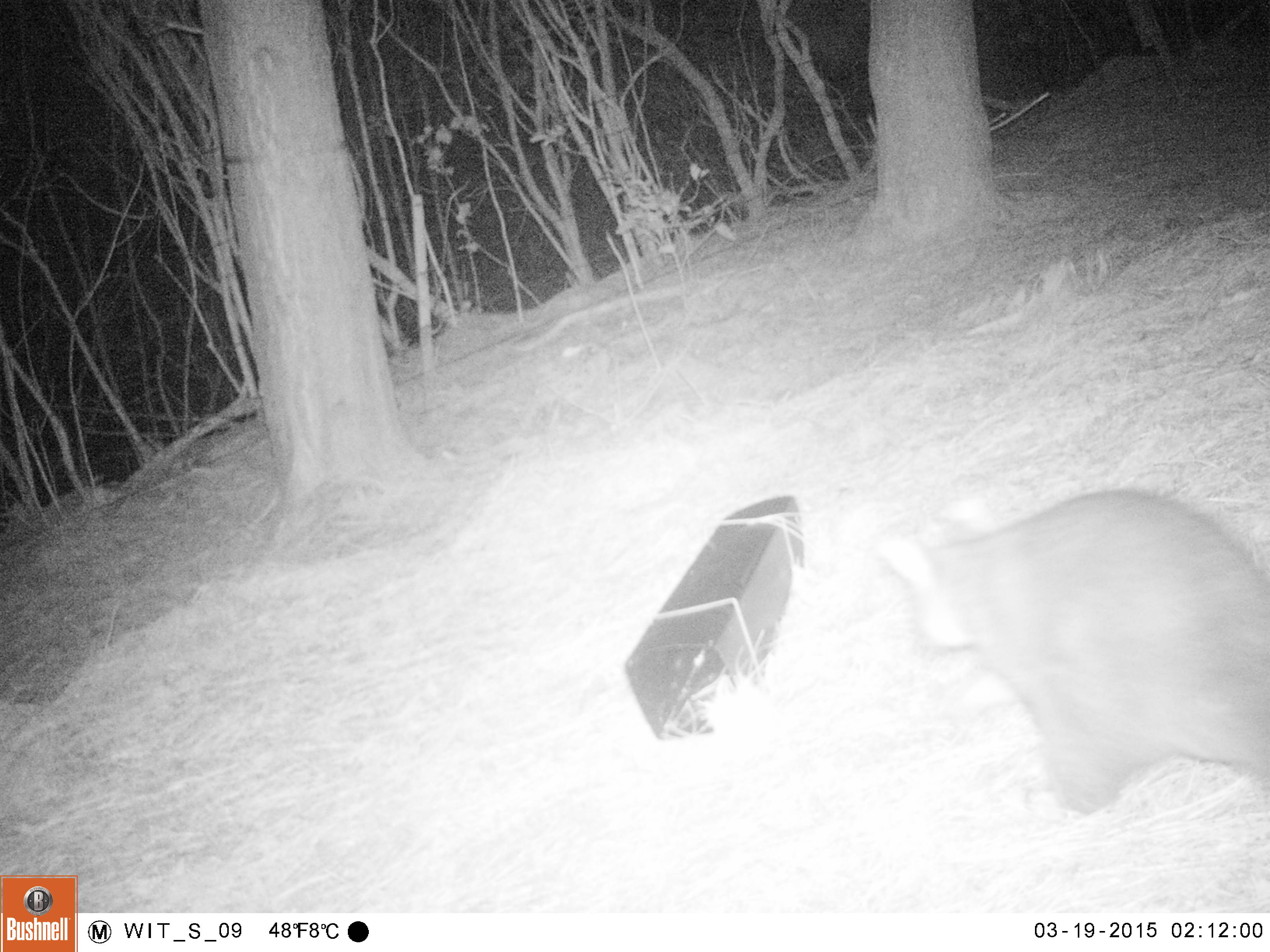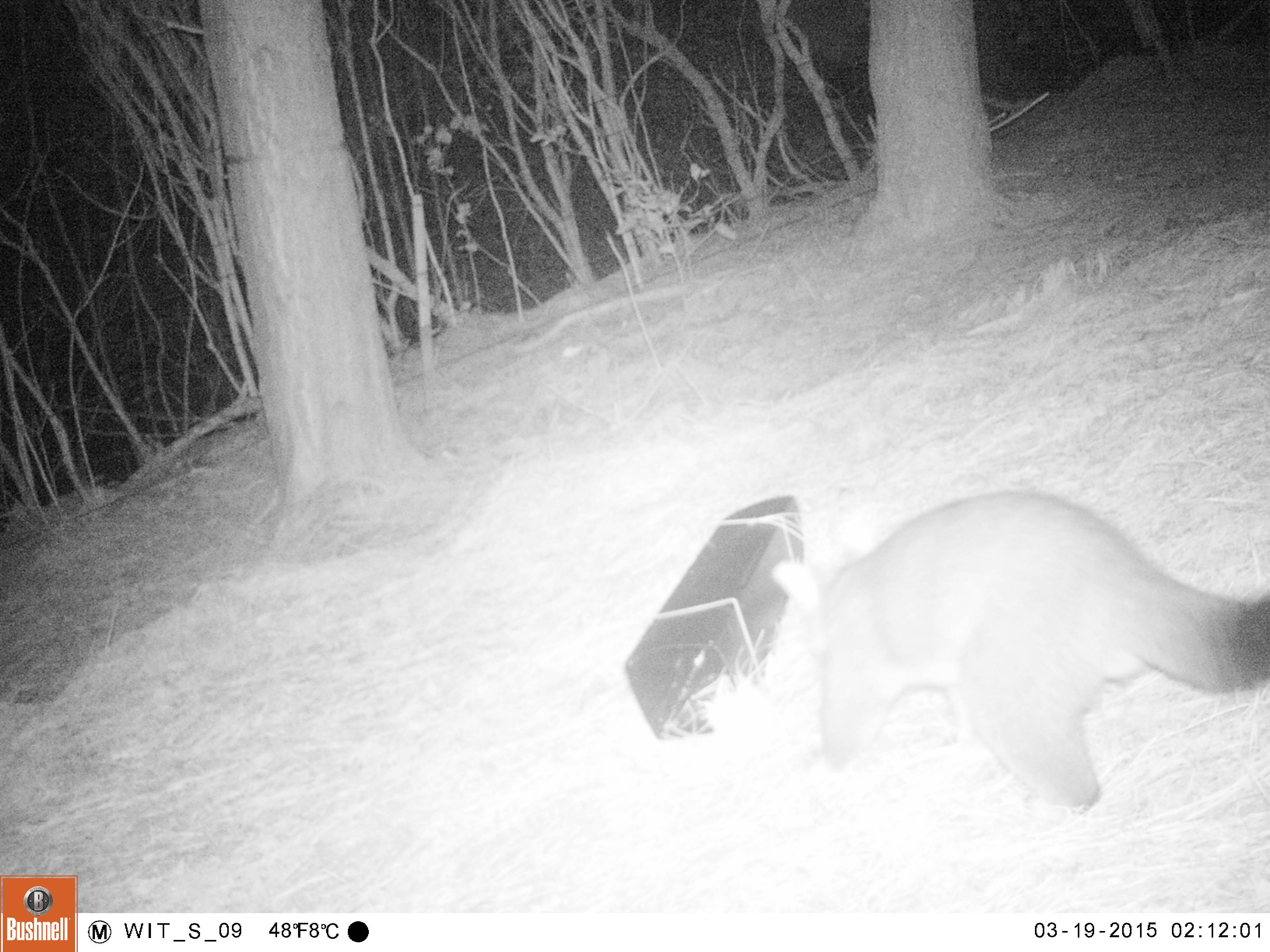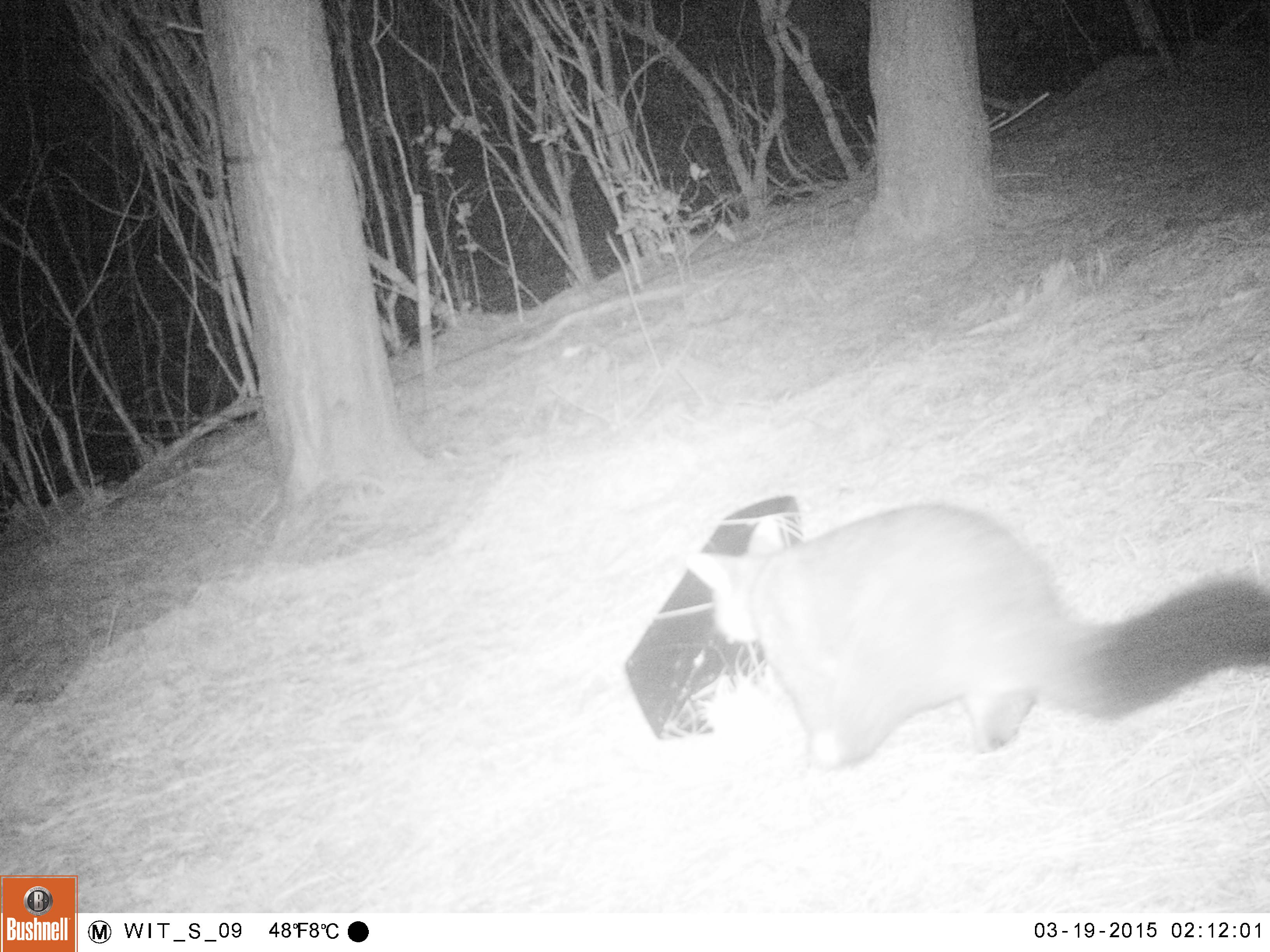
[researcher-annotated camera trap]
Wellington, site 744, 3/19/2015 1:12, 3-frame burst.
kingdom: Animalia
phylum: Chordata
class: Mammalia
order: Didelphimorphia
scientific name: Didelphimorphia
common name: possum